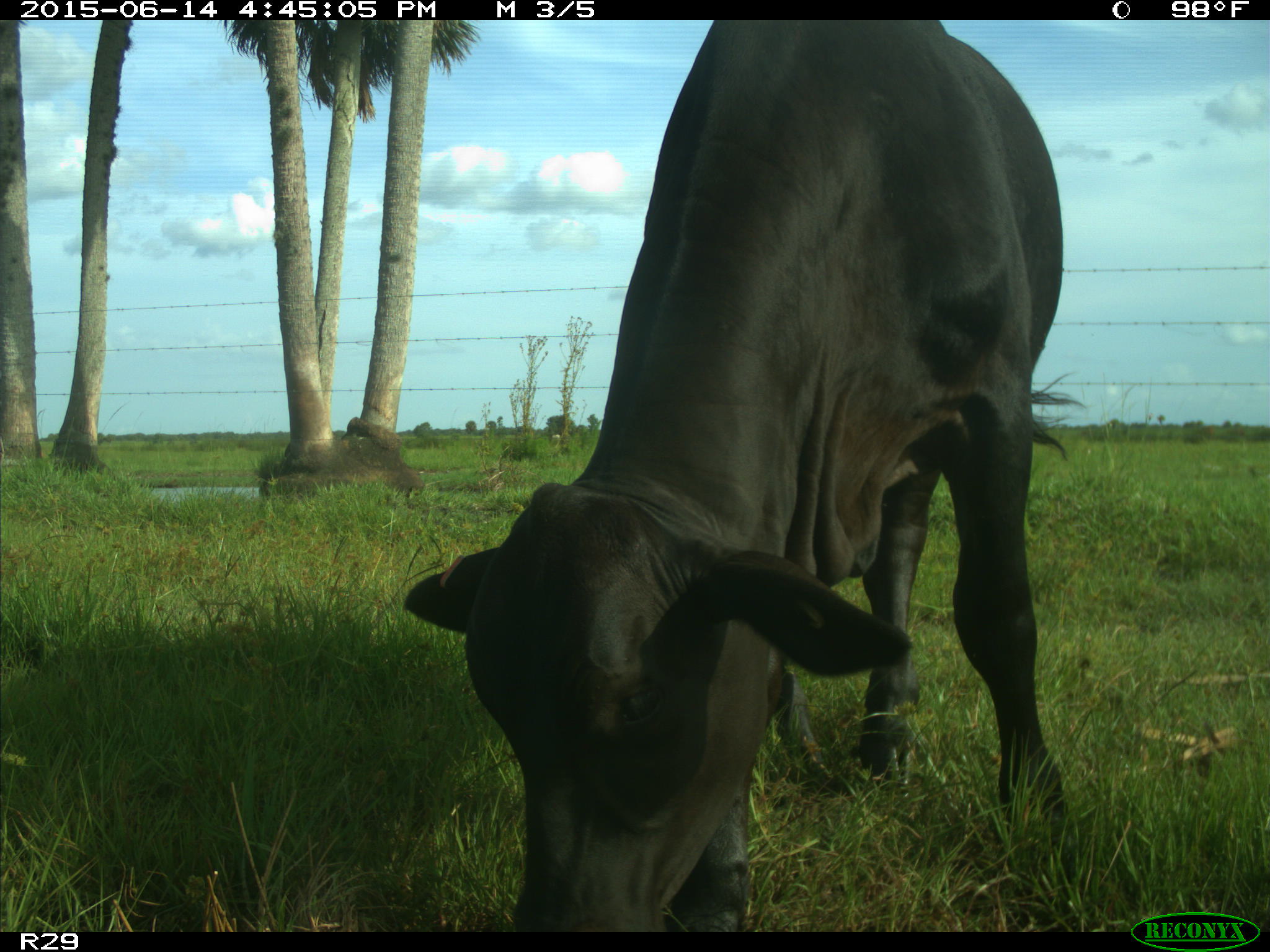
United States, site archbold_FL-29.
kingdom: Animalia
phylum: Chordata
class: Mammalia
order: Artiodactyla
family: Bovidae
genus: Bos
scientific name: Bos taurus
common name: domestic cow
Bos taurus (domestic cow).